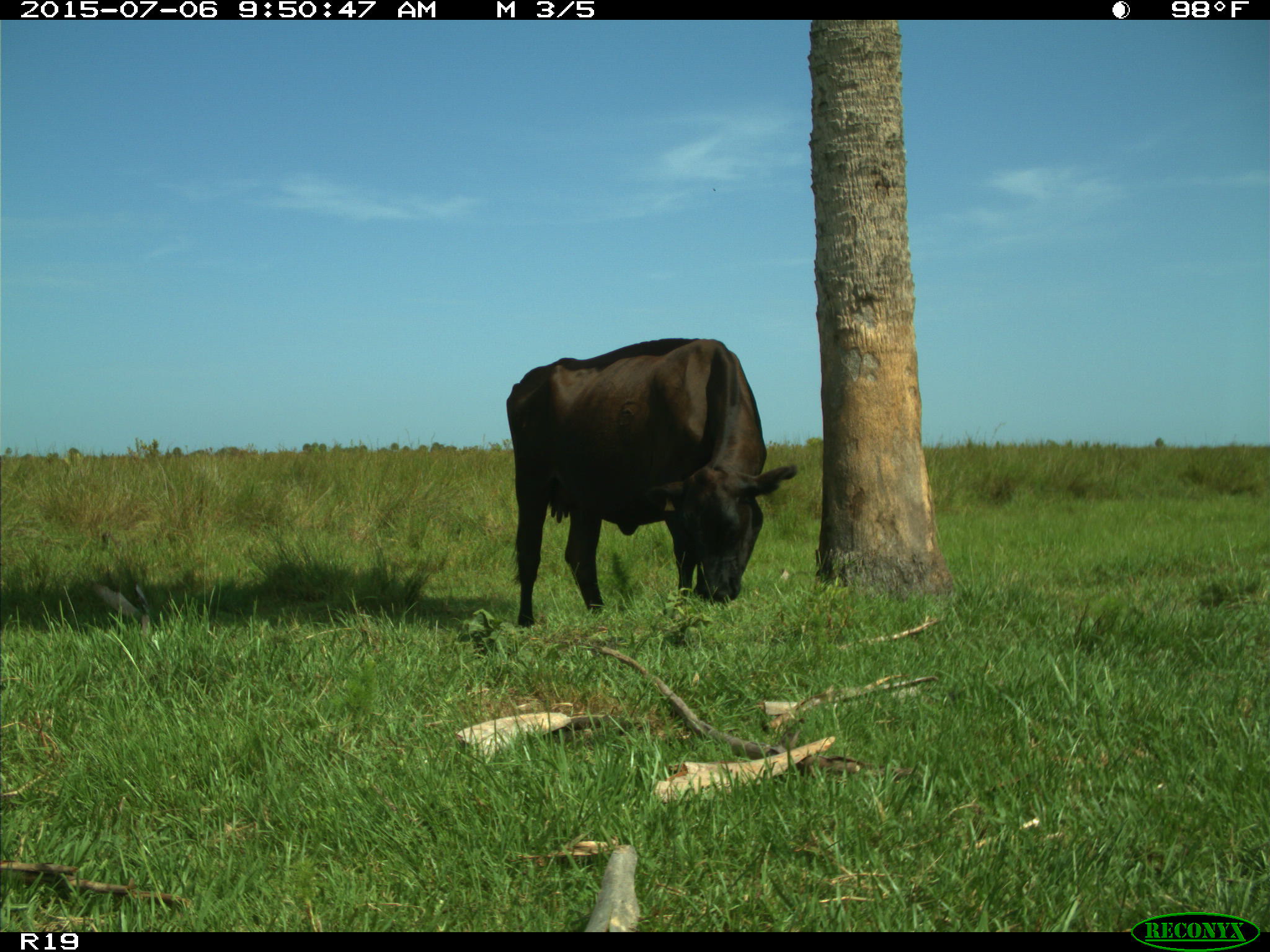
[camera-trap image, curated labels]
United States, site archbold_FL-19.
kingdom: Animalia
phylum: Chordata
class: Mammalia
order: Artiodactyla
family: Bovidae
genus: Bos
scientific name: Bos taurus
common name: domestic cow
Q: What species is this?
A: Bos taurus (domestic cow).